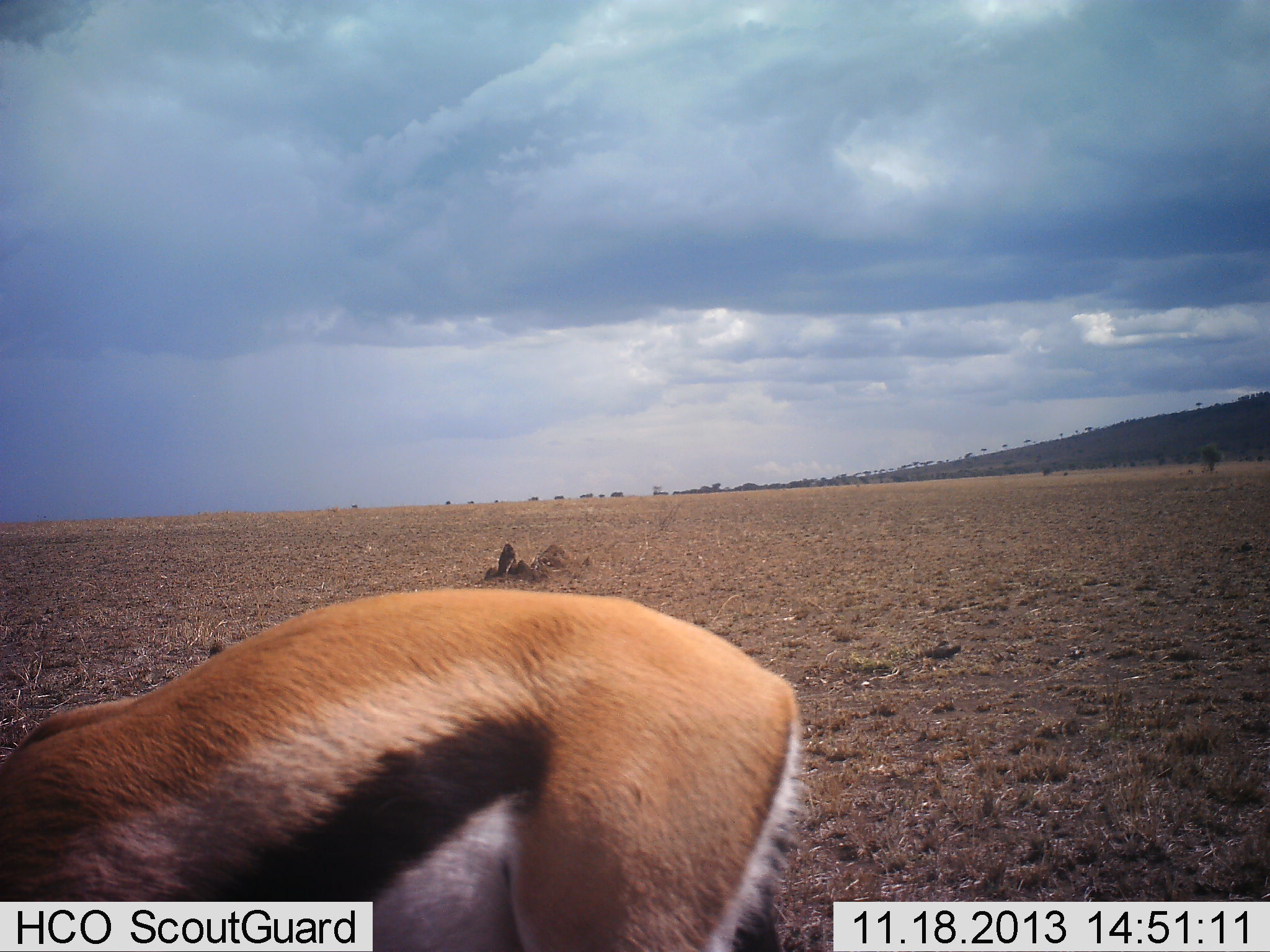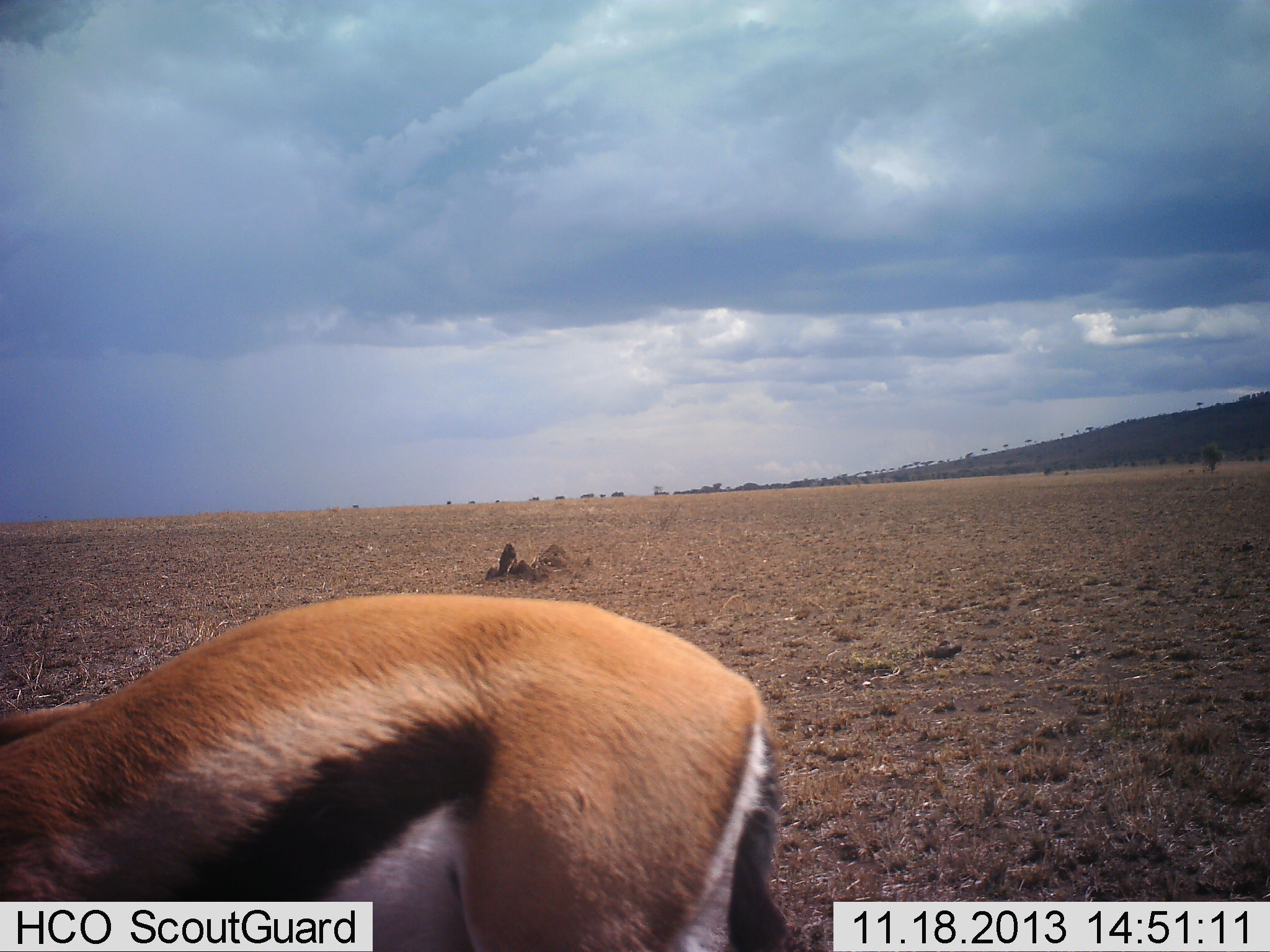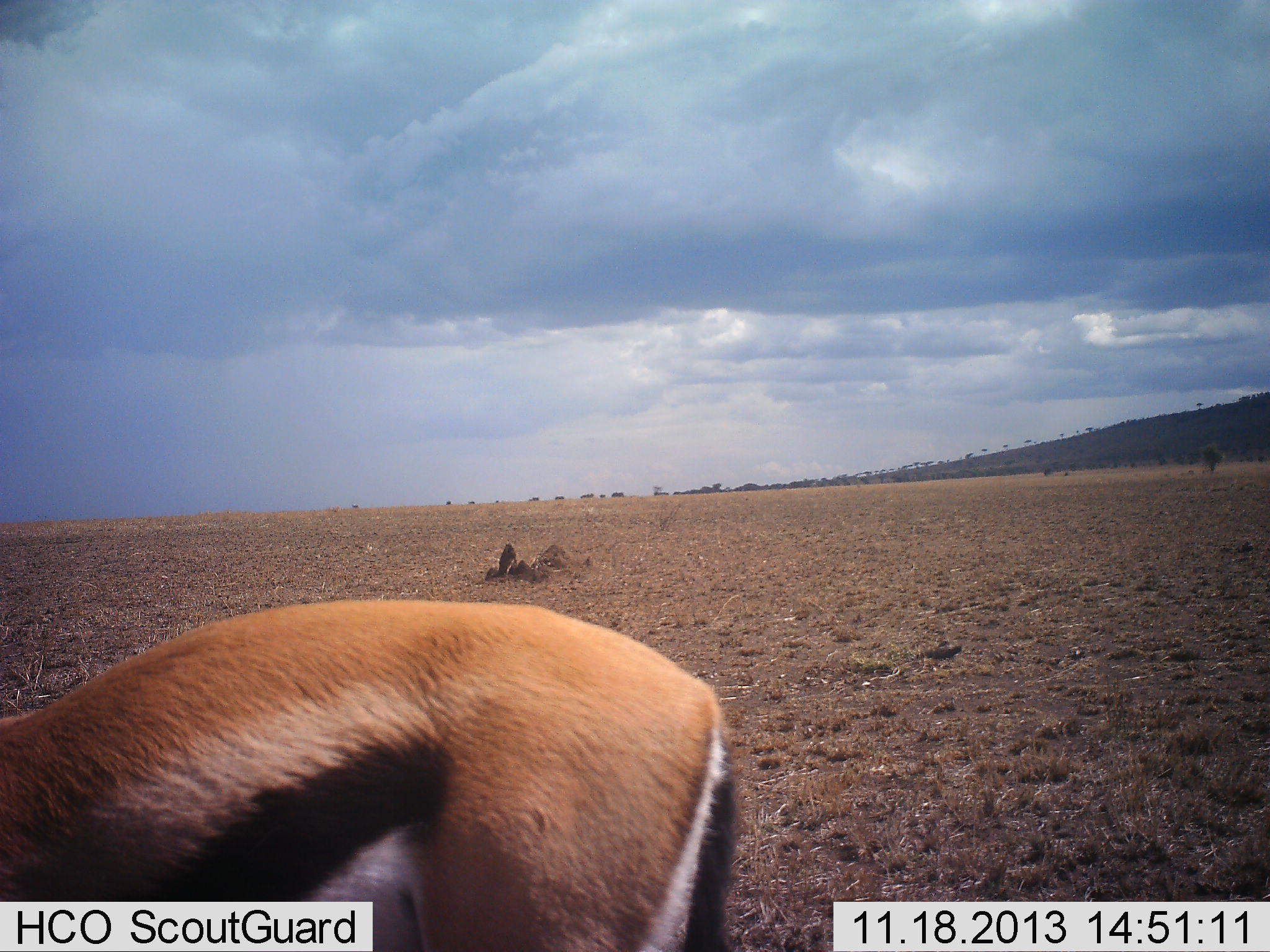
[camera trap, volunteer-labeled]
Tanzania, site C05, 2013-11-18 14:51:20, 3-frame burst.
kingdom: Animalia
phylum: Chordata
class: Mammalia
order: Artiodactyla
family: Bovidae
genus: Eudorcas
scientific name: Eudorcas thomsonii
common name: thomson's gazelle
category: gazellethomsons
Gazellethomsons (thomson's gazelle) (Eudorcas thomsonii), count 1. Behavior (volunteer vote fractions): standing 40%, resting 0%, moving 20%, interacting 0%. Young present (vote fraction): 0%. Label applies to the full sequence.